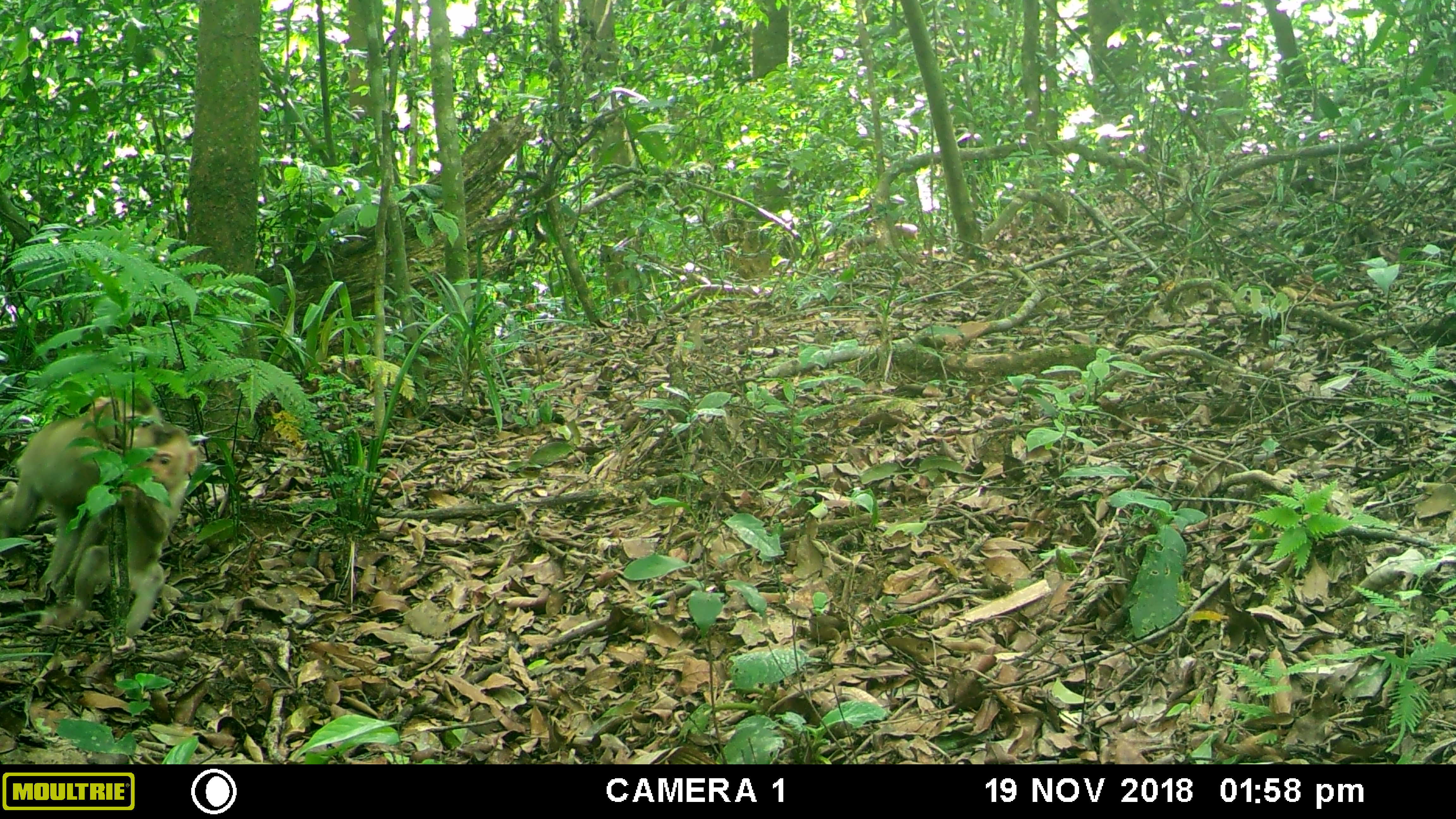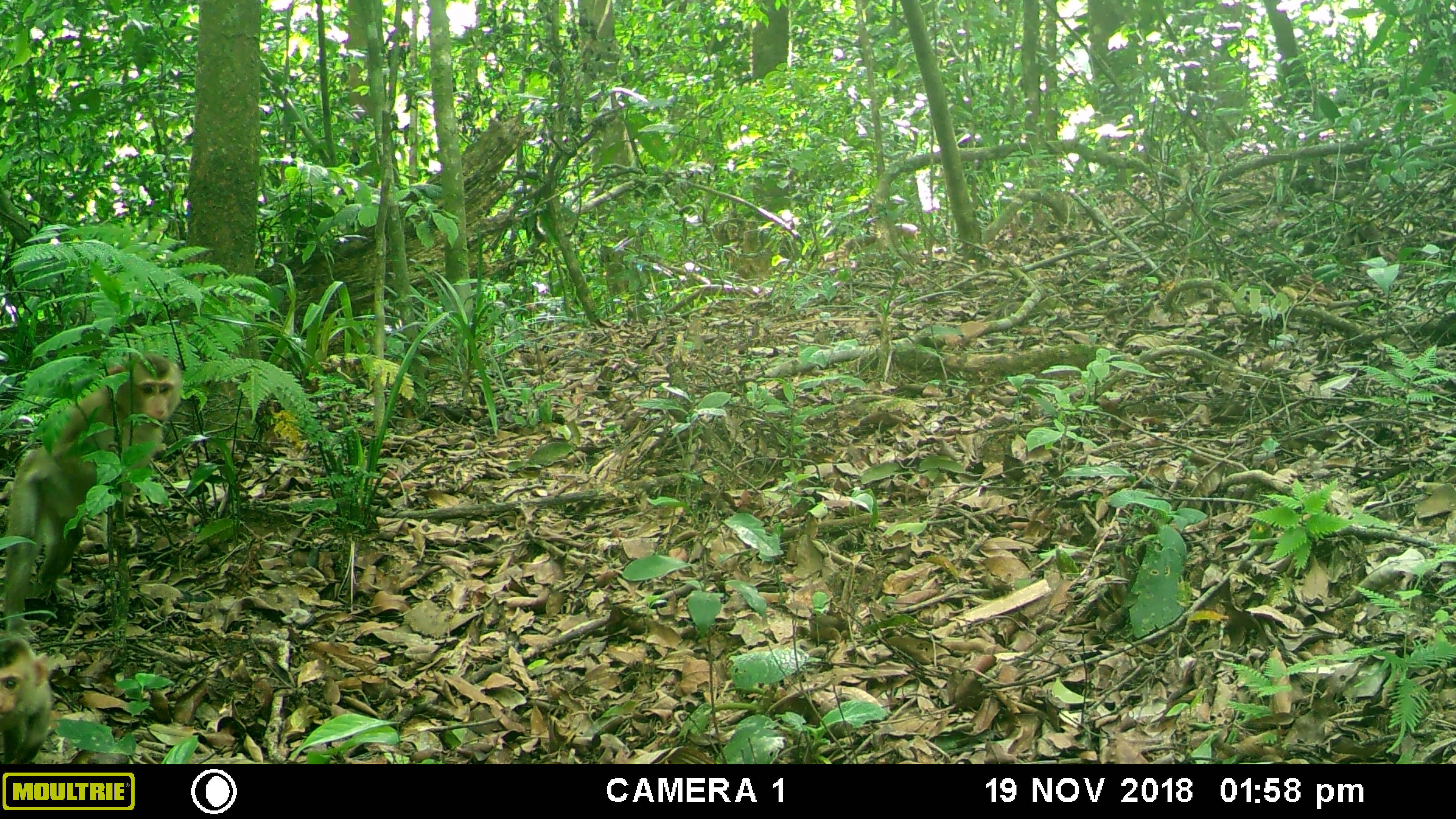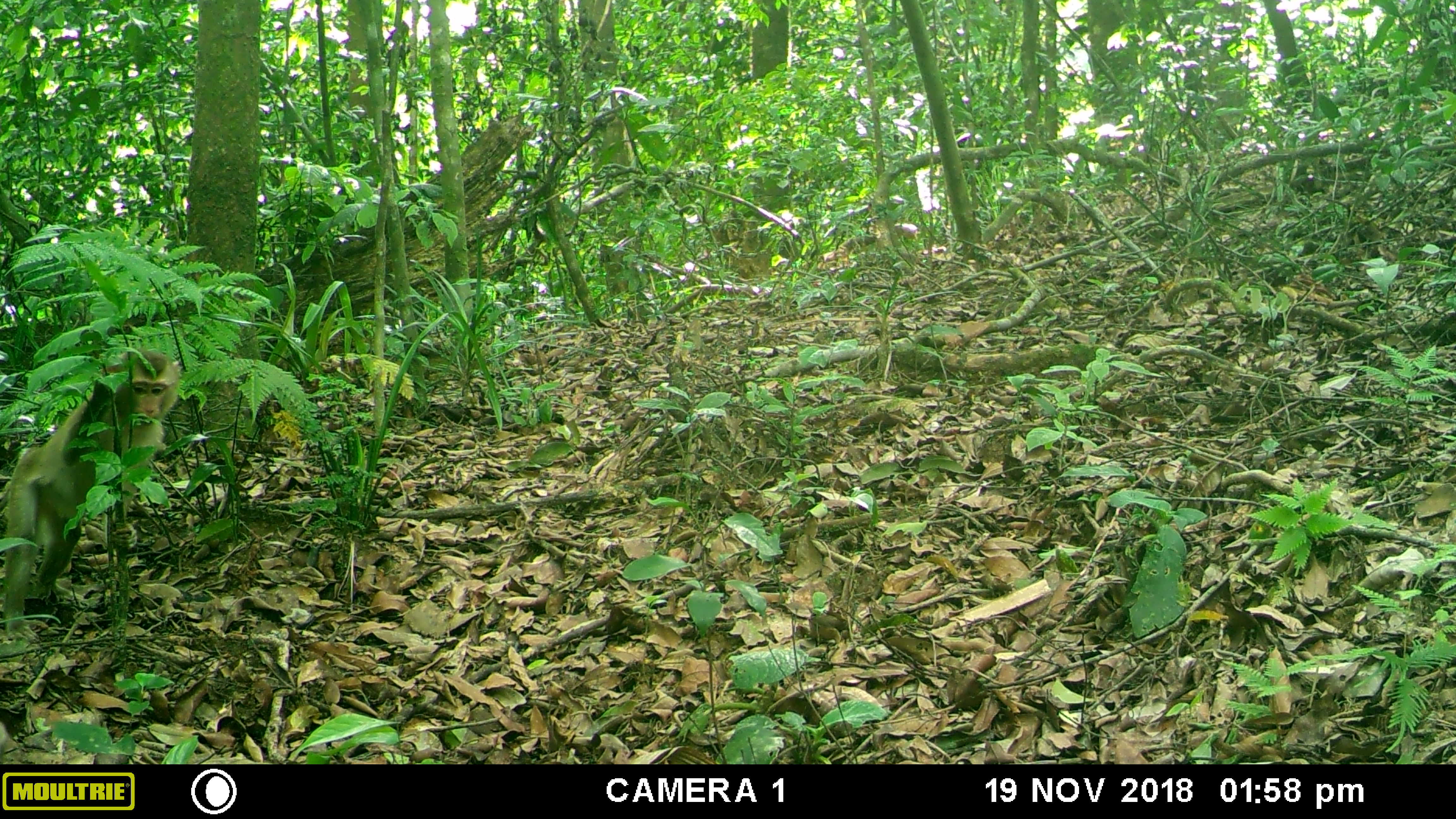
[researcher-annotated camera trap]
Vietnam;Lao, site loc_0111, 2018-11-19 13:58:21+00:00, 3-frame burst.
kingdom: Animalia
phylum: Chordata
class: Mammalia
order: Primates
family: Cercopithecidae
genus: Macaca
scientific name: Macaca nemestrina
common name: pig-tailed macaque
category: pig tailed macaque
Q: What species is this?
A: Pig tailed macaque (pig-tailed macaque) (Macaca nemestrina).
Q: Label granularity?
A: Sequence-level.